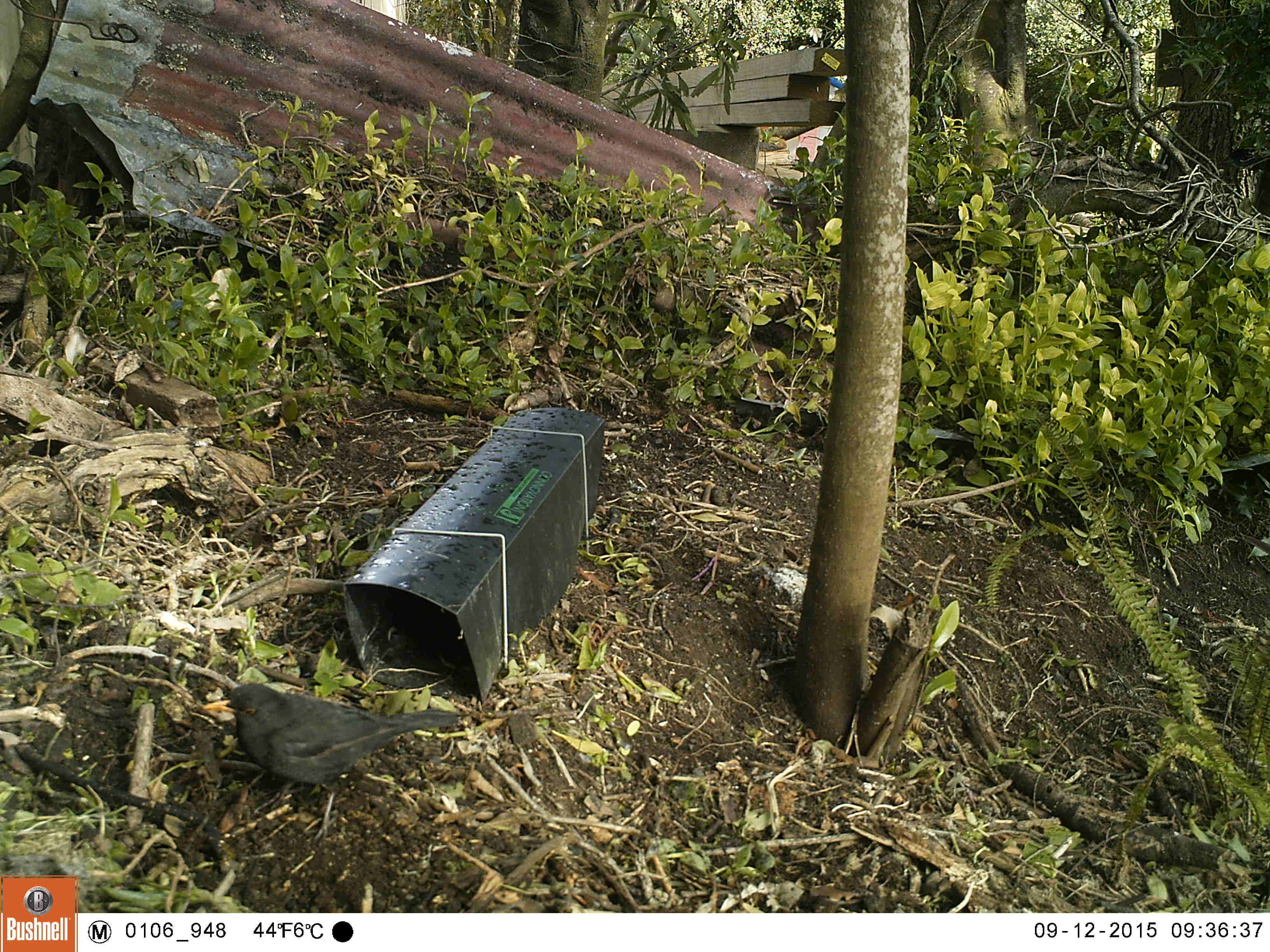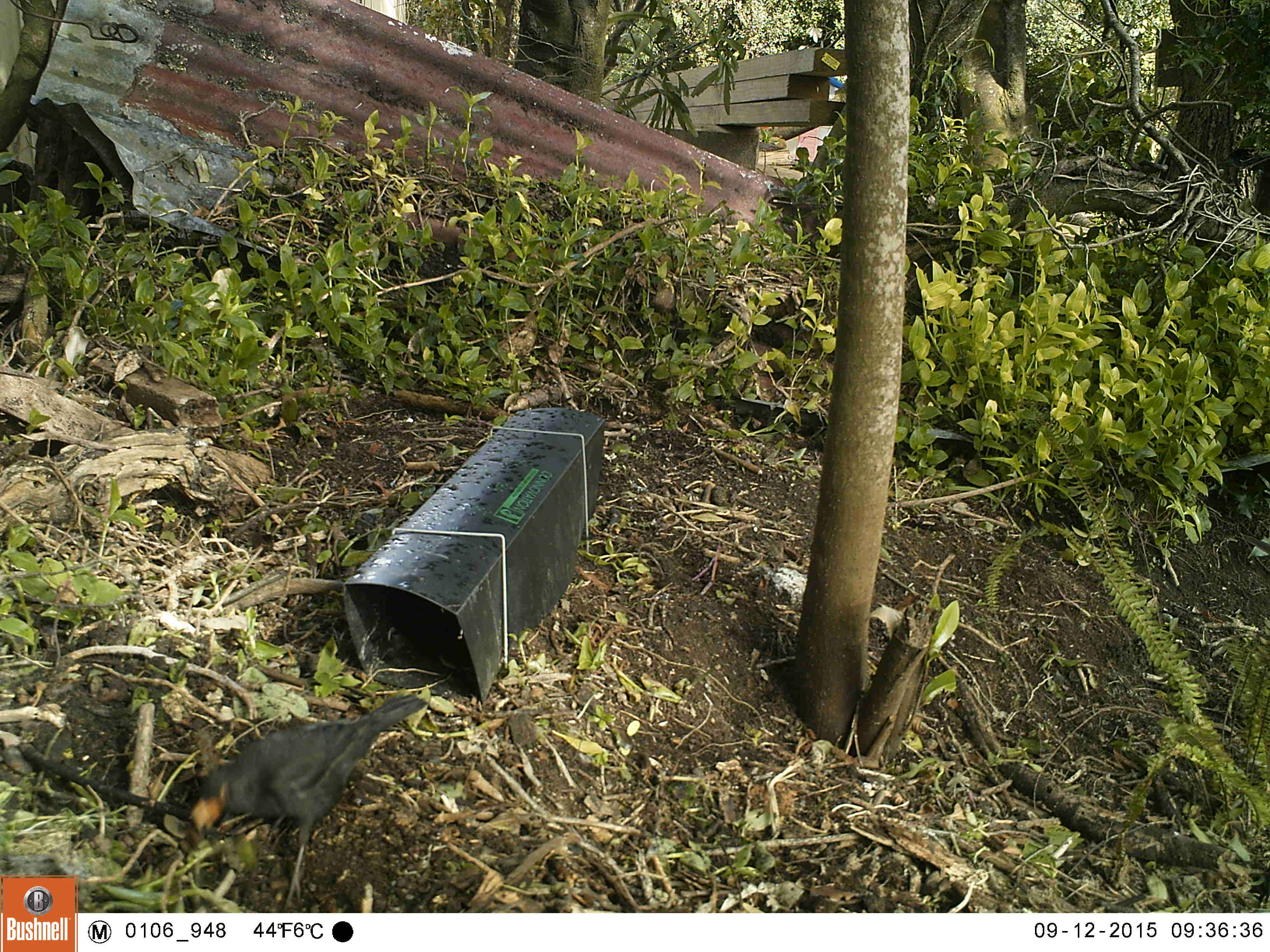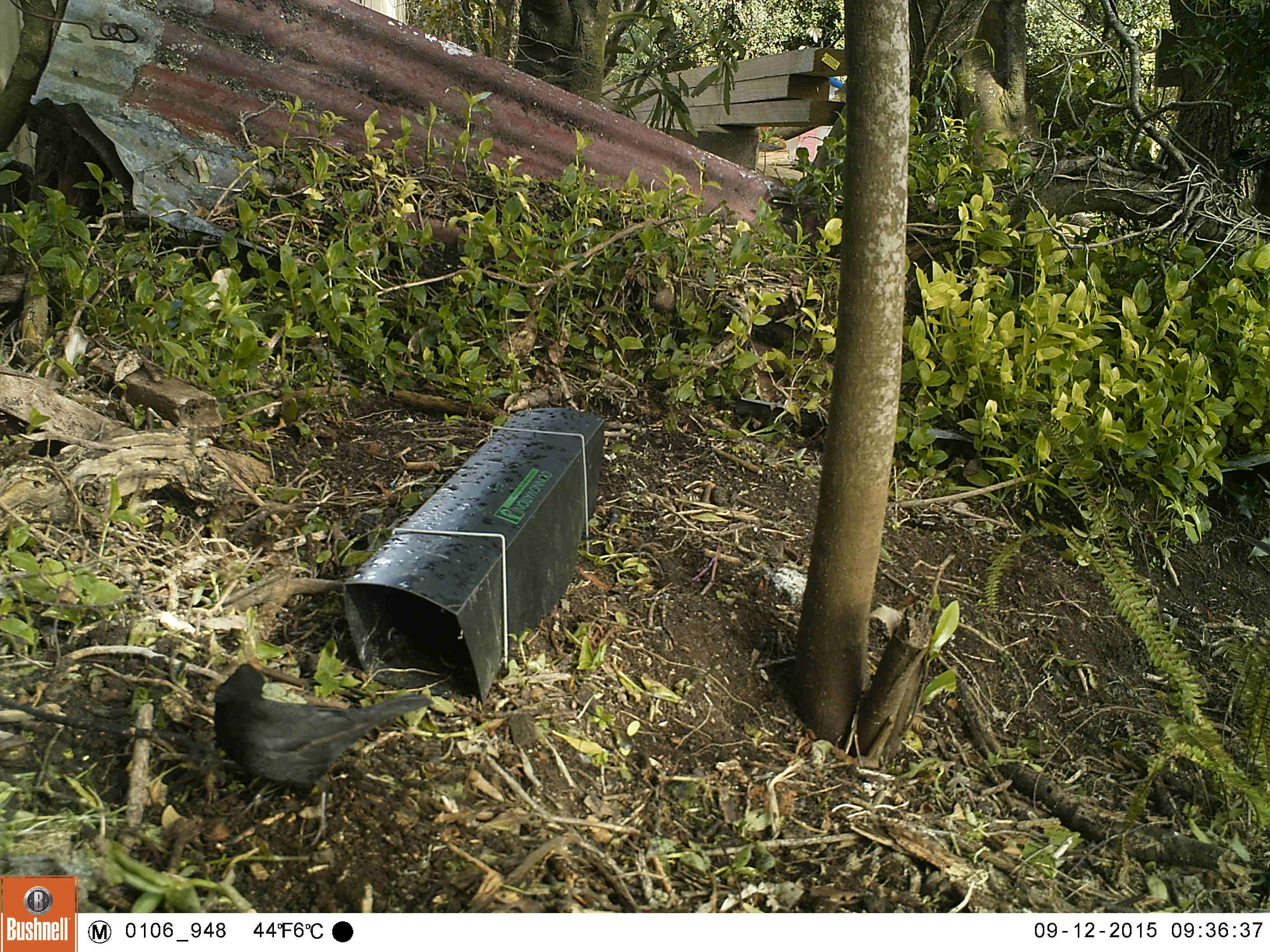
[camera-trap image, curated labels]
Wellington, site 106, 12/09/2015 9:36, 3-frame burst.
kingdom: Animalia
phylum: Chordata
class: Aves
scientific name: Aves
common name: bird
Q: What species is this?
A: Bird (Aves).